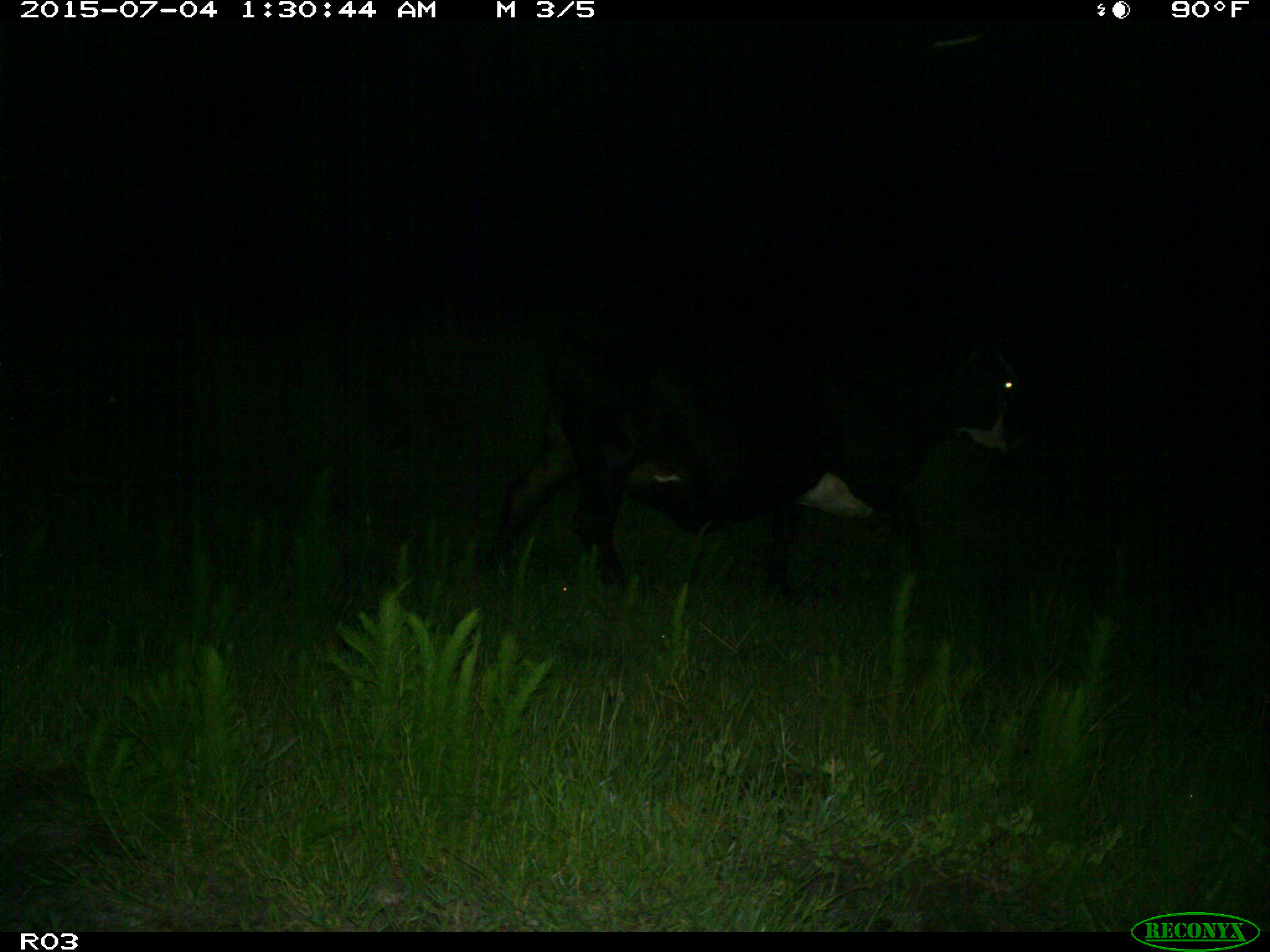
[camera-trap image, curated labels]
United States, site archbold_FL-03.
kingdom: Animalia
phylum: Chordata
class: Mammalia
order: Artiodactyla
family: Bovidae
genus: Bos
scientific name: Bos taurus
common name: domestic cow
Bos taurus (domestic cow).